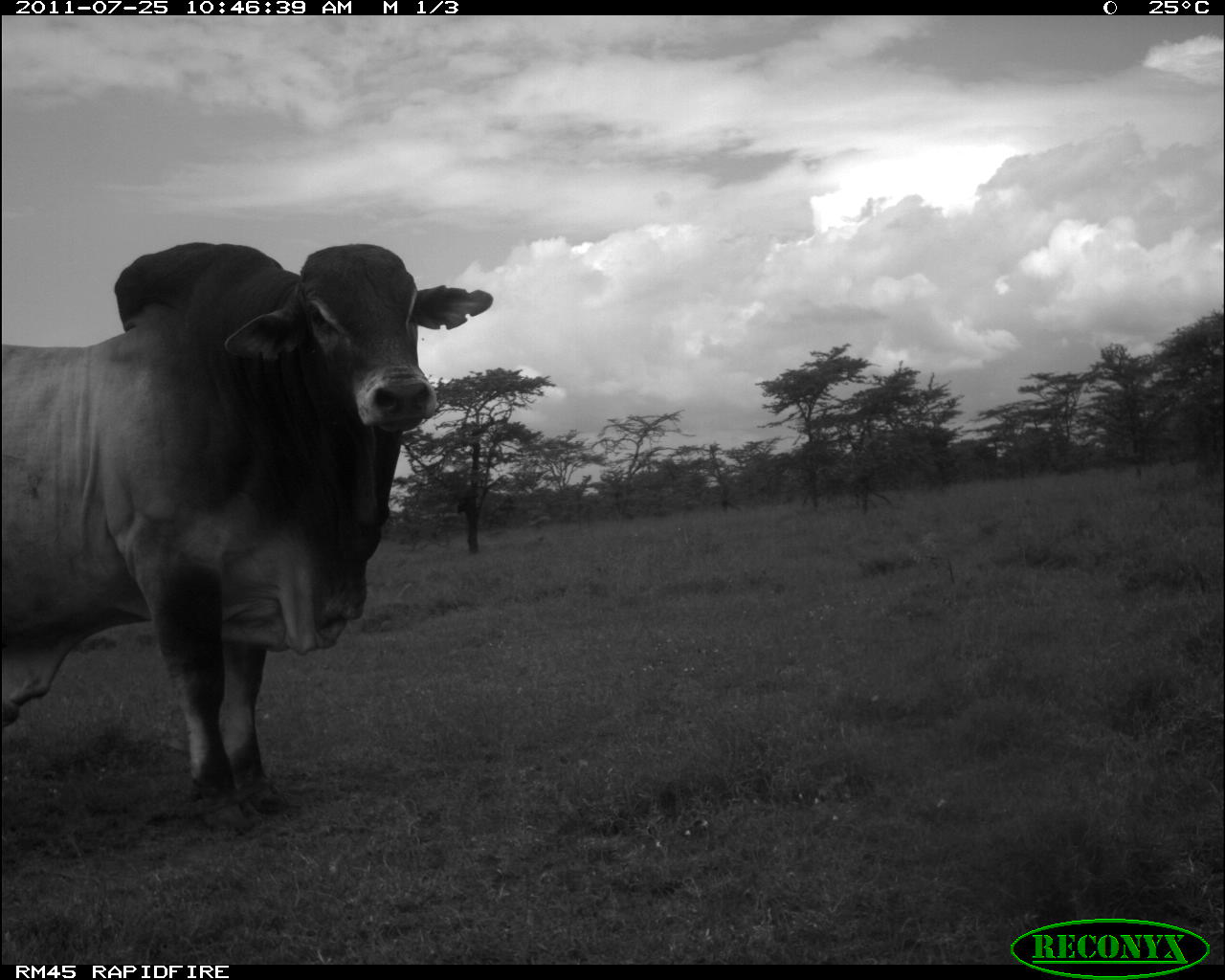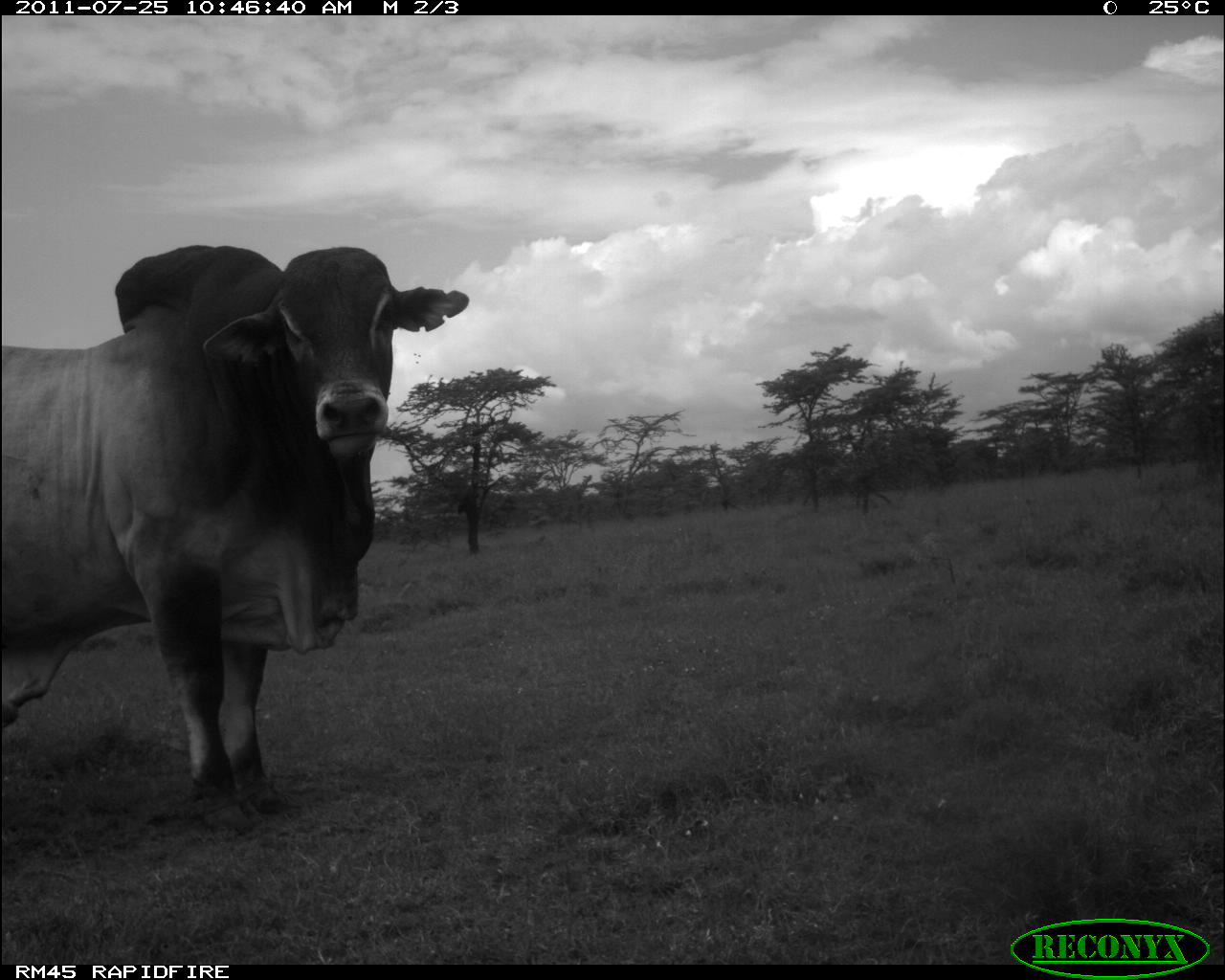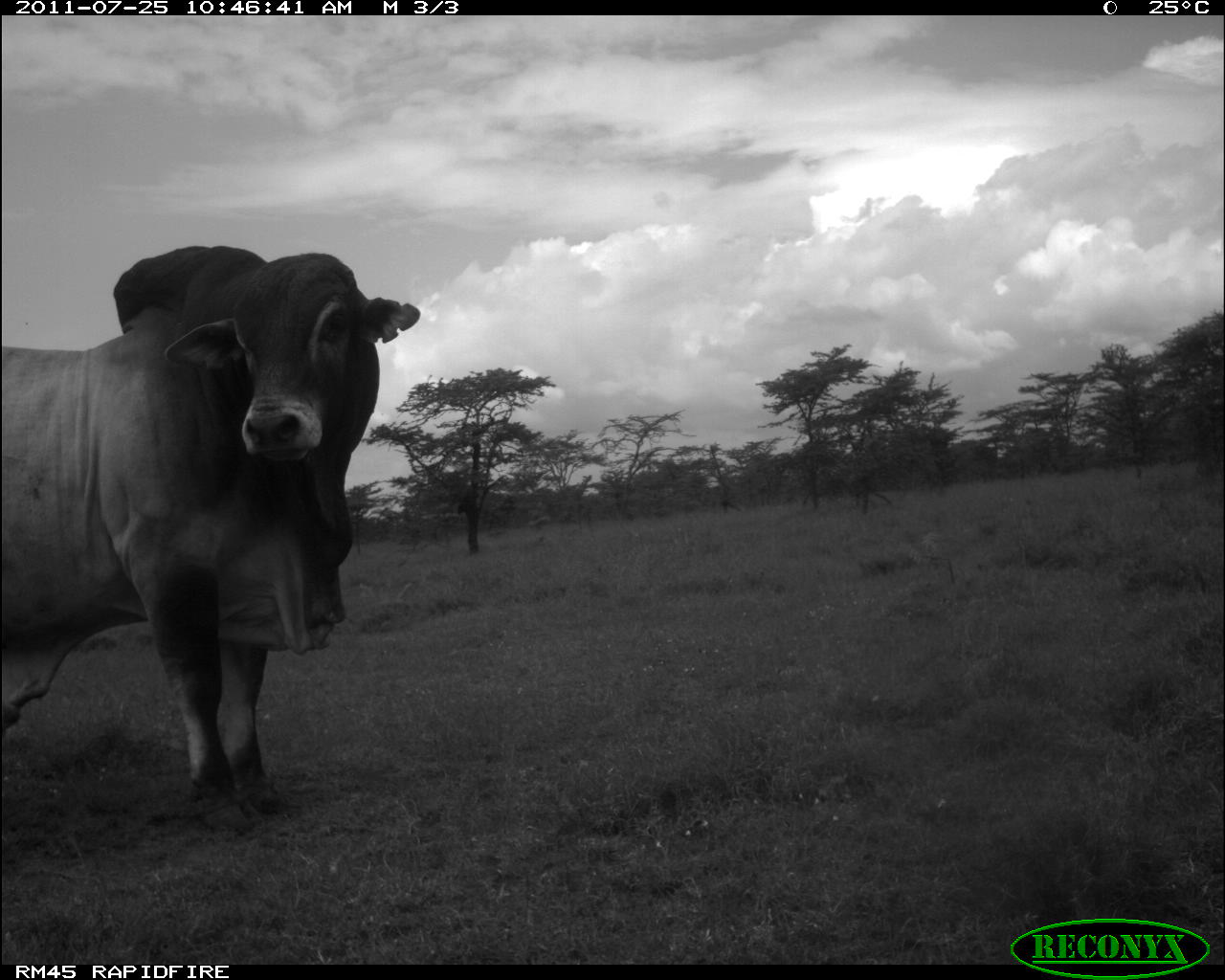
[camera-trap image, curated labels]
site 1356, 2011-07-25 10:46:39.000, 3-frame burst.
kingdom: Animalia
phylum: Chordata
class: Mammalia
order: Artiodactyla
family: Bovidae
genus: Bos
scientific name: Bos taurus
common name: domestic cattle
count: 1